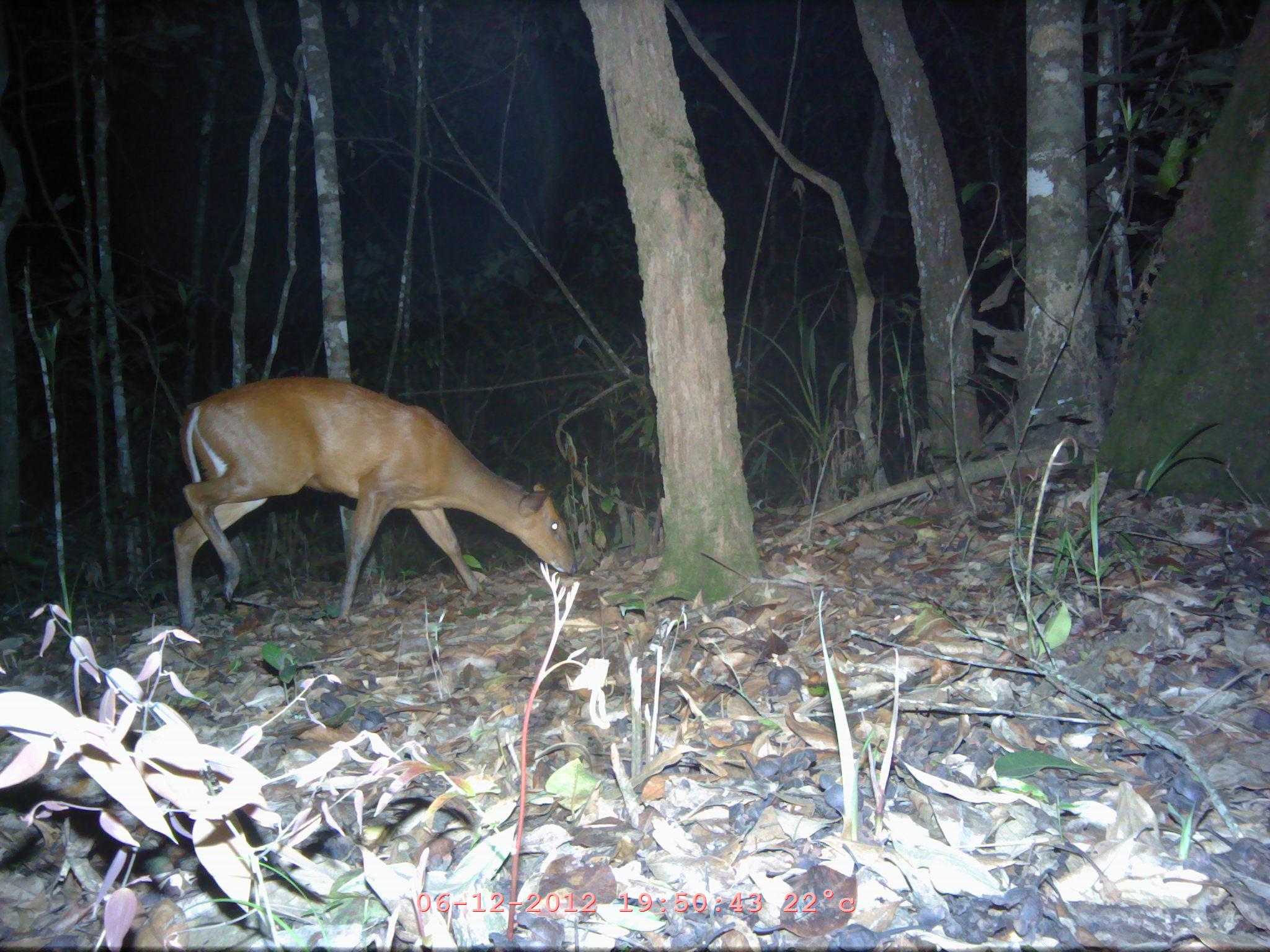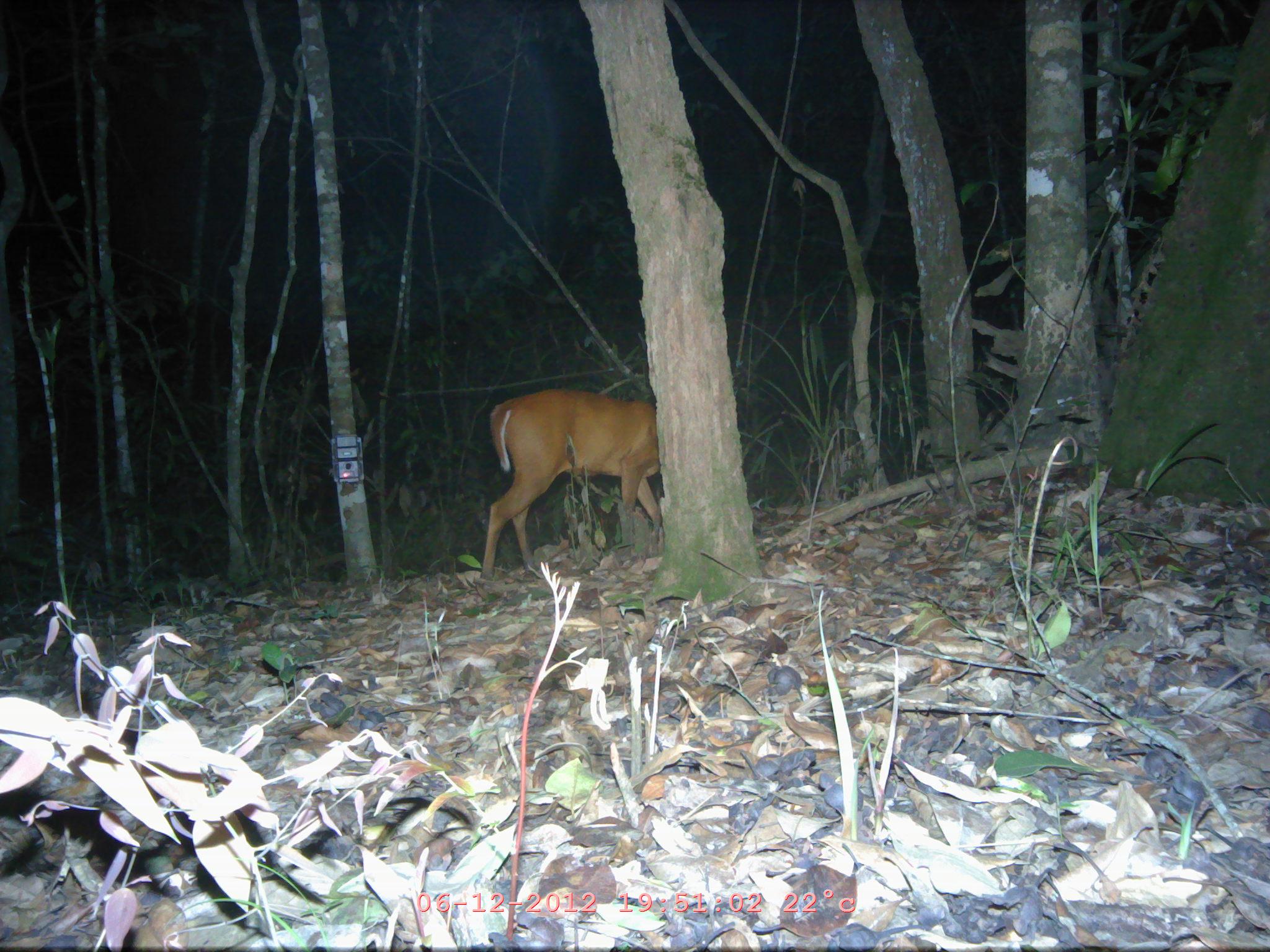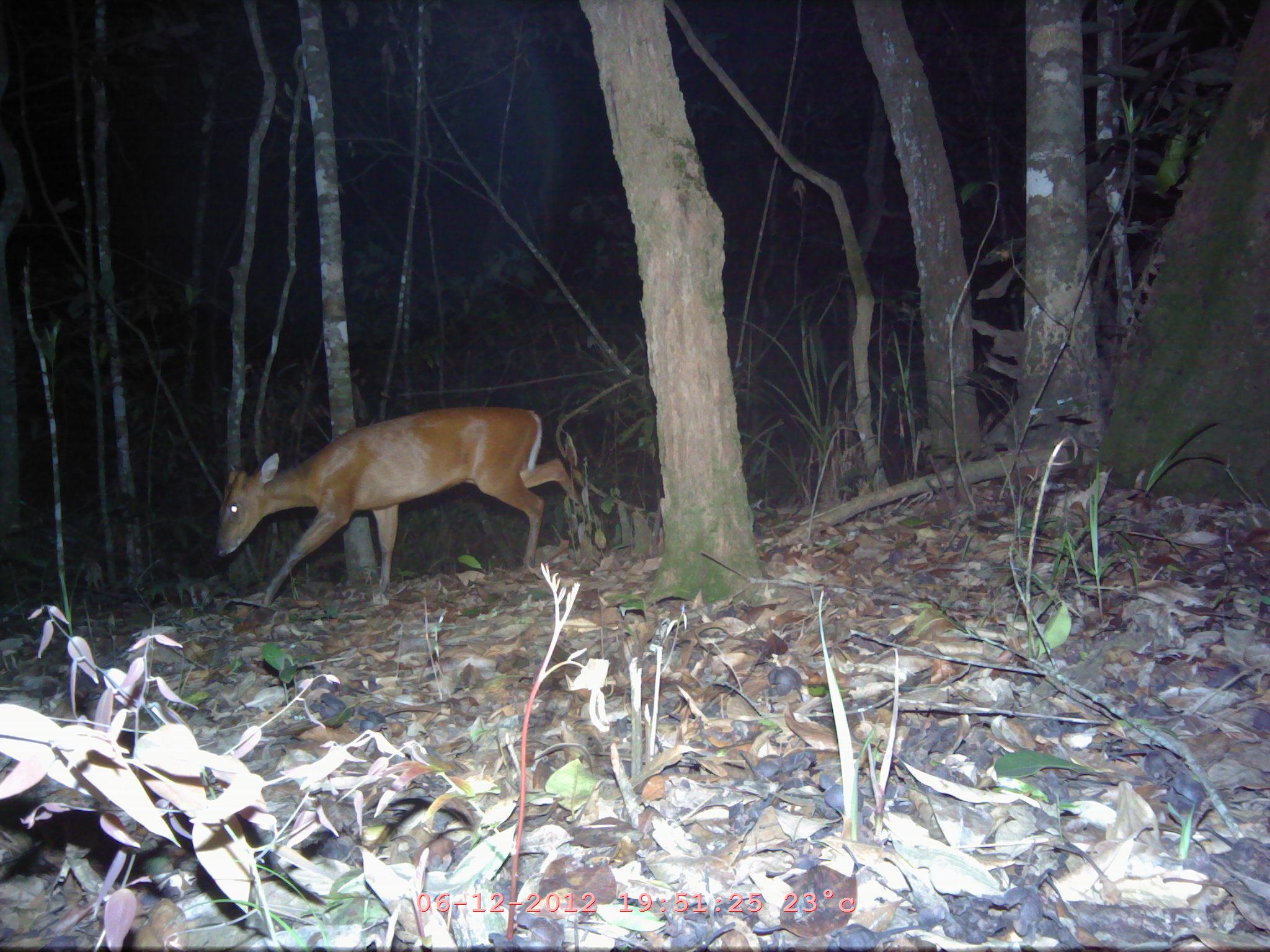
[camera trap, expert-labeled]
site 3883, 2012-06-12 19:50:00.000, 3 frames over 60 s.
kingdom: Animalia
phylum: Chordata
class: Mammalia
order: Artiodactyla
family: Cervidae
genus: Muntiacus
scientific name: Muntiacus muntjak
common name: southern red muntjac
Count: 1.